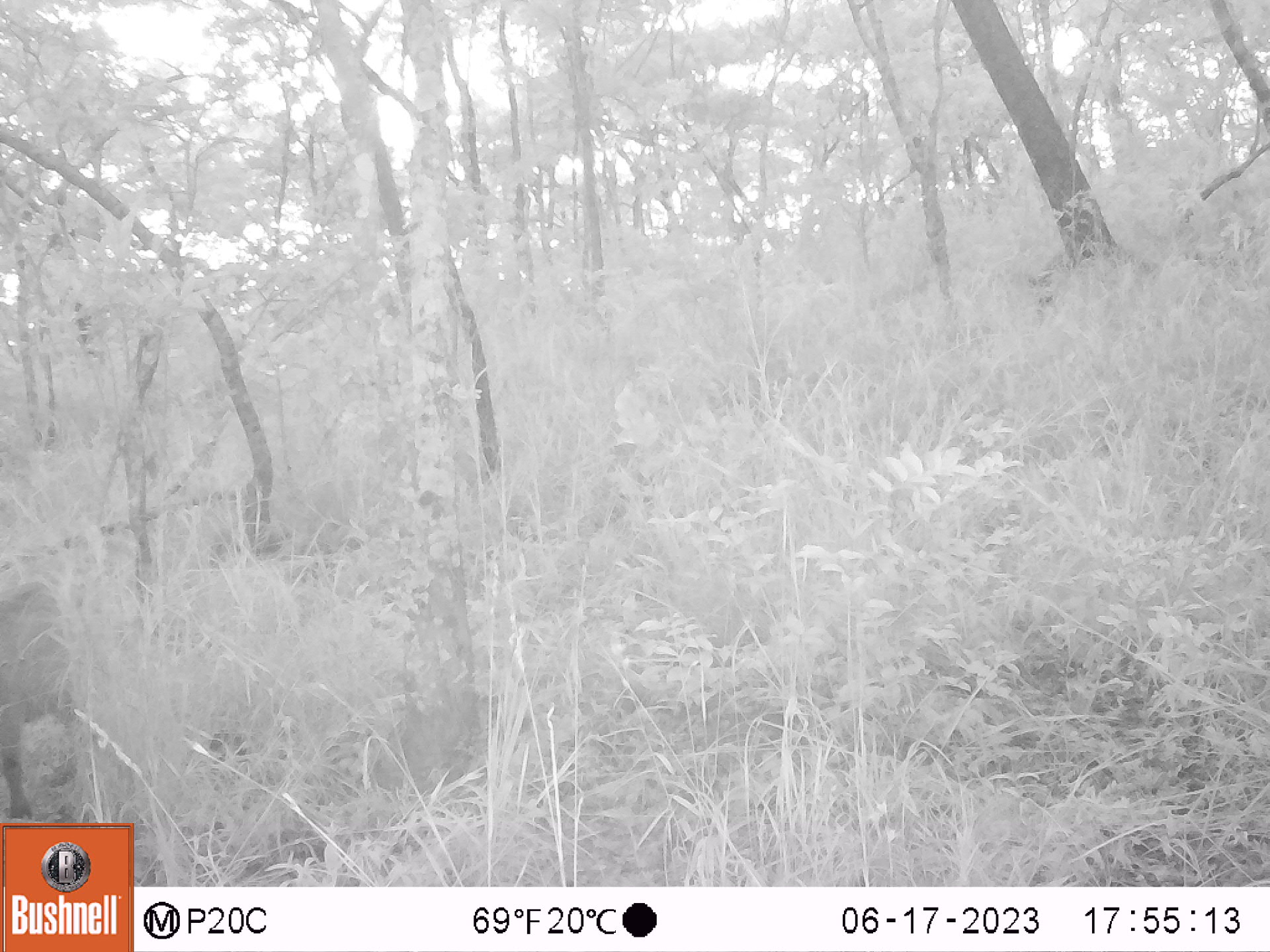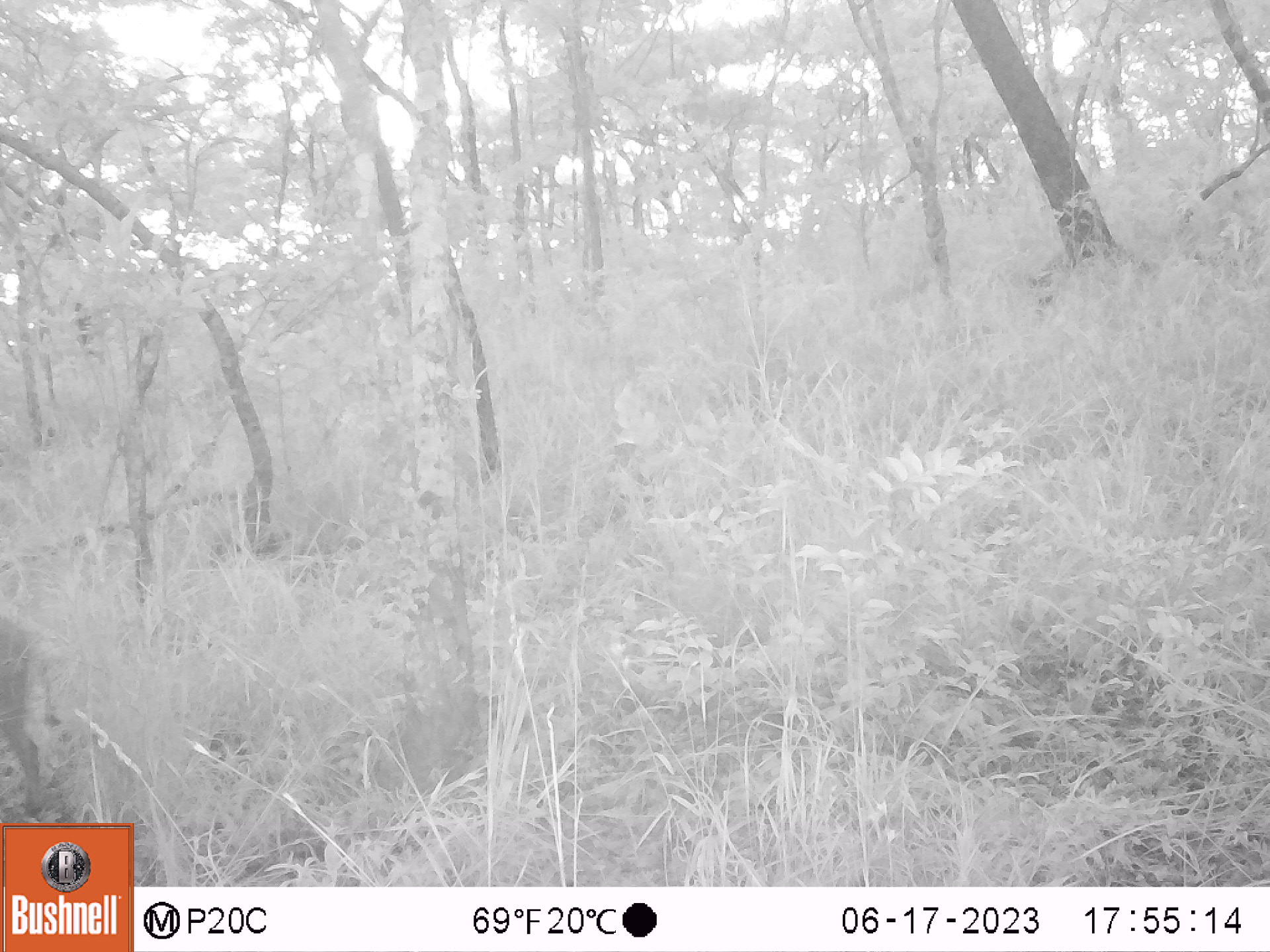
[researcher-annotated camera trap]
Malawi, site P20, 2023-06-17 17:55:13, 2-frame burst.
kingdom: Animalia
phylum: Chordata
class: Mammalia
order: Artiodactyla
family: Suidae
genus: Phacochoerus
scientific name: Phacochoerus africanus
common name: common warthog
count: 1